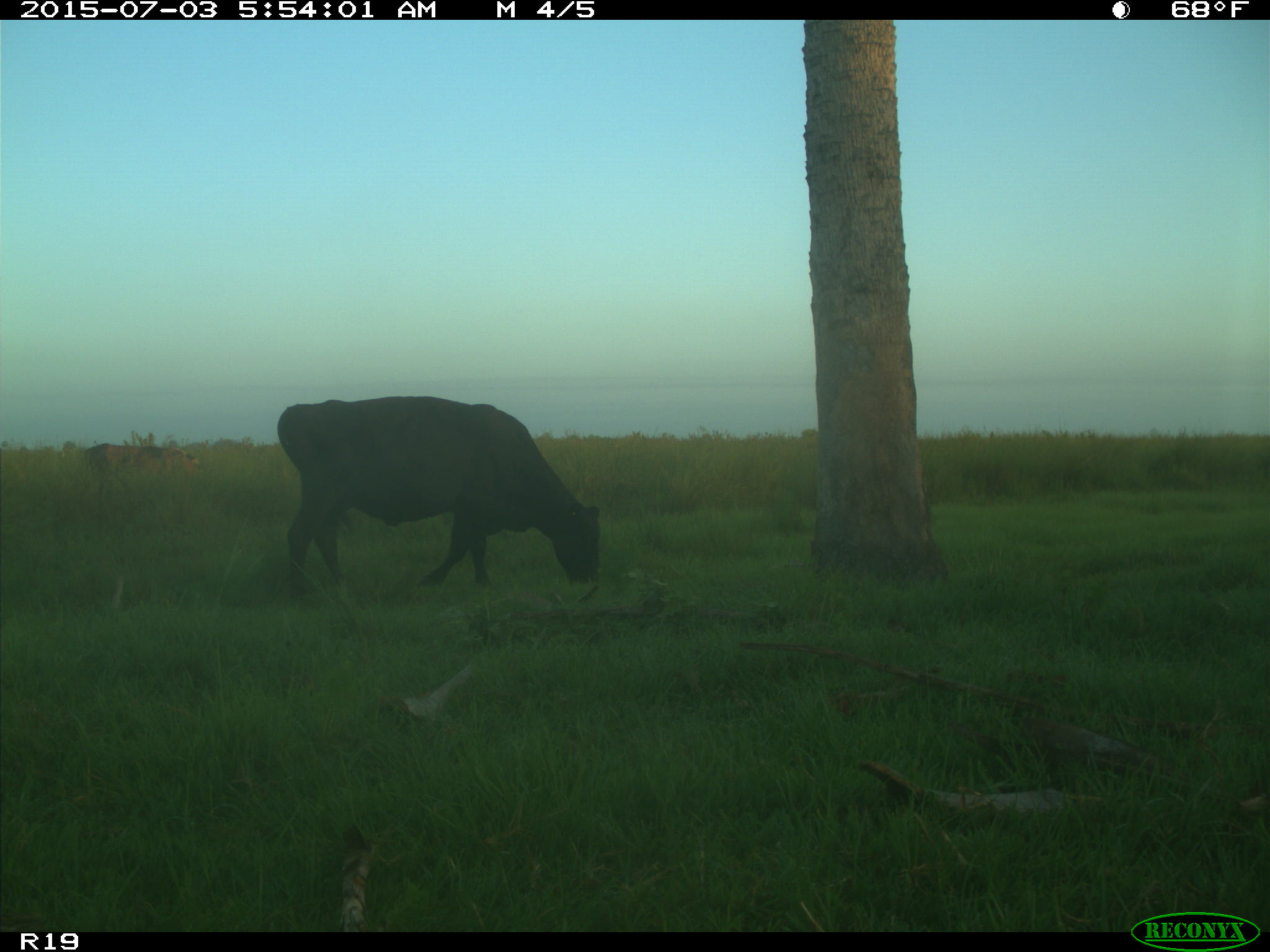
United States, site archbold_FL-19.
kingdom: Animalia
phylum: Chordata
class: Mammalia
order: Artiodactyla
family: Bovidae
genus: Bos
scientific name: Bos taurus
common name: domestic cow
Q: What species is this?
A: Bos taurus (domestic cow).